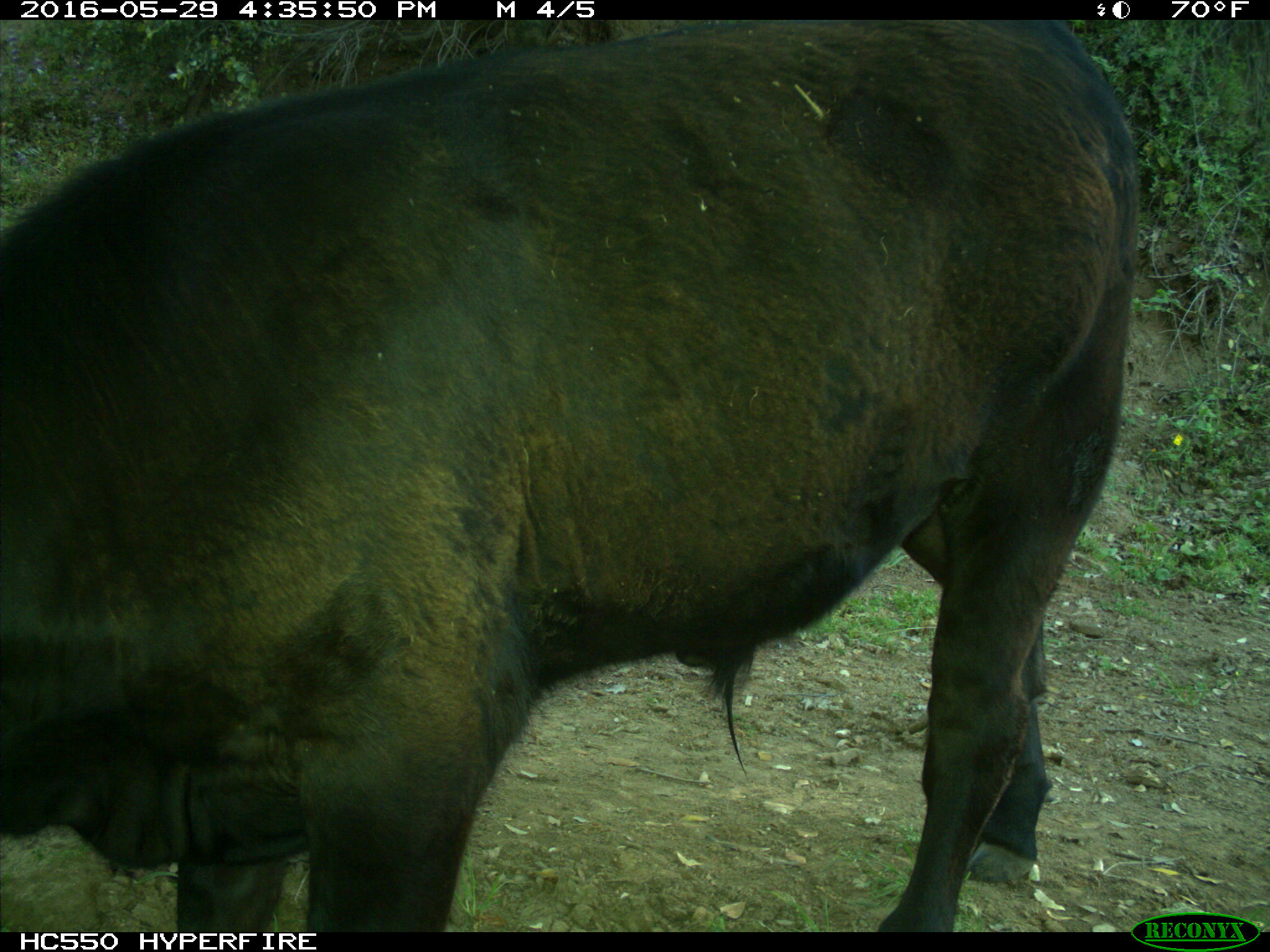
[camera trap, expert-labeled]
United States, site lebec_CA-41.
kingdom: Animalia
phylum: Chordata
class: Mammalia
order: Artiodactyla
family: Bovidae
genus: Bos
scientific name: Bos taurus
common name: domestic cow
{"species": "Bos taurus (domestic cow)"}